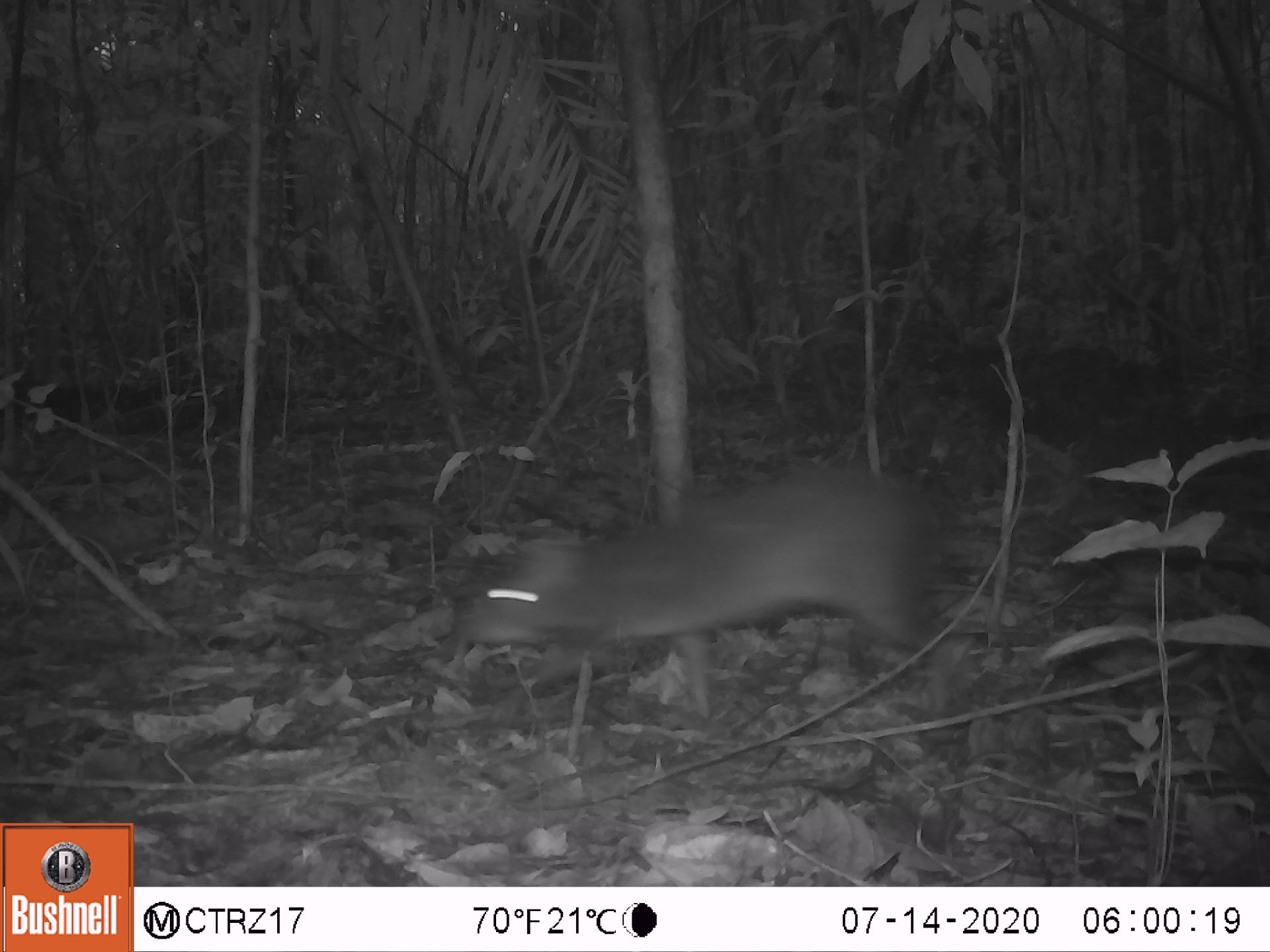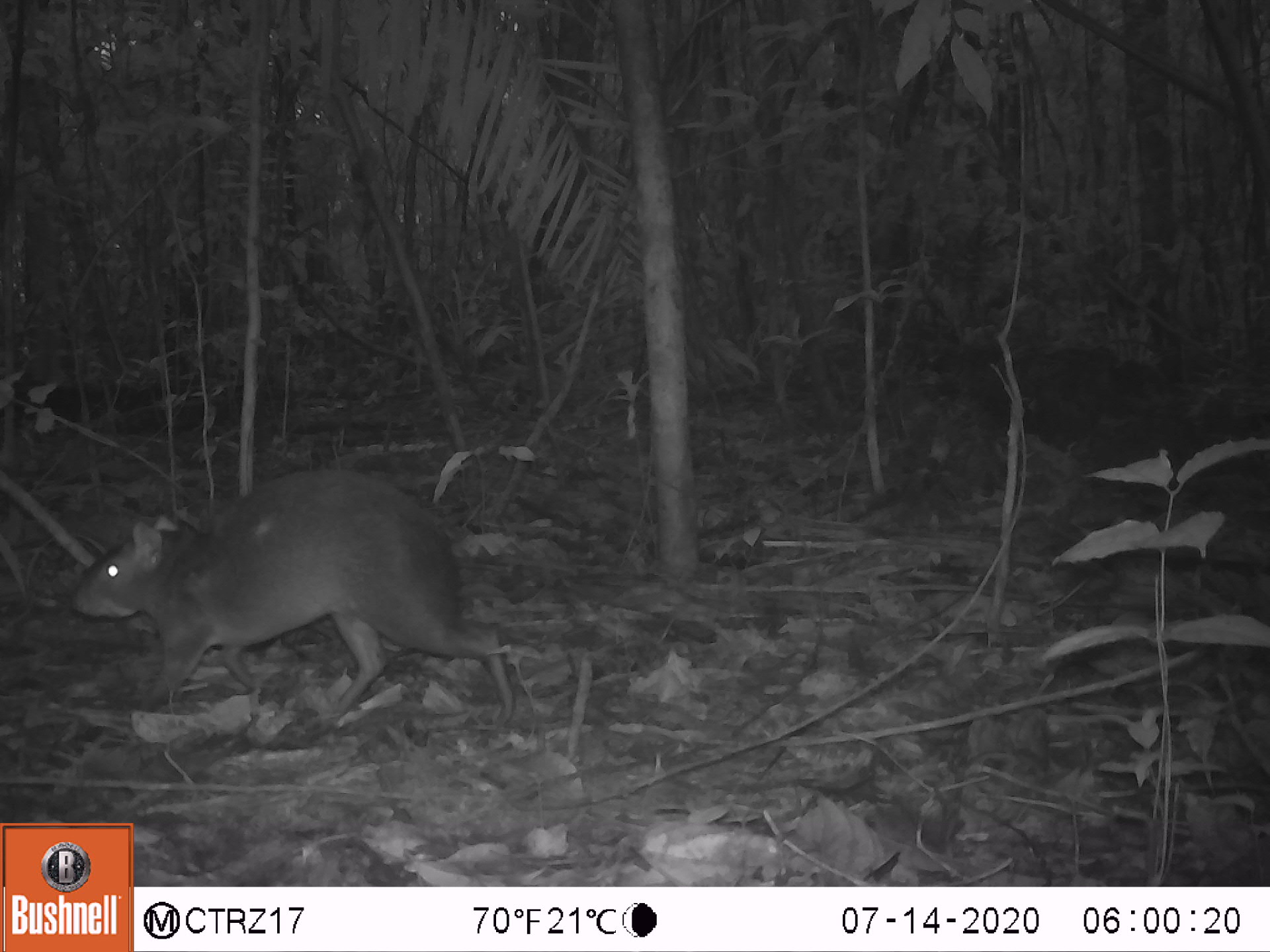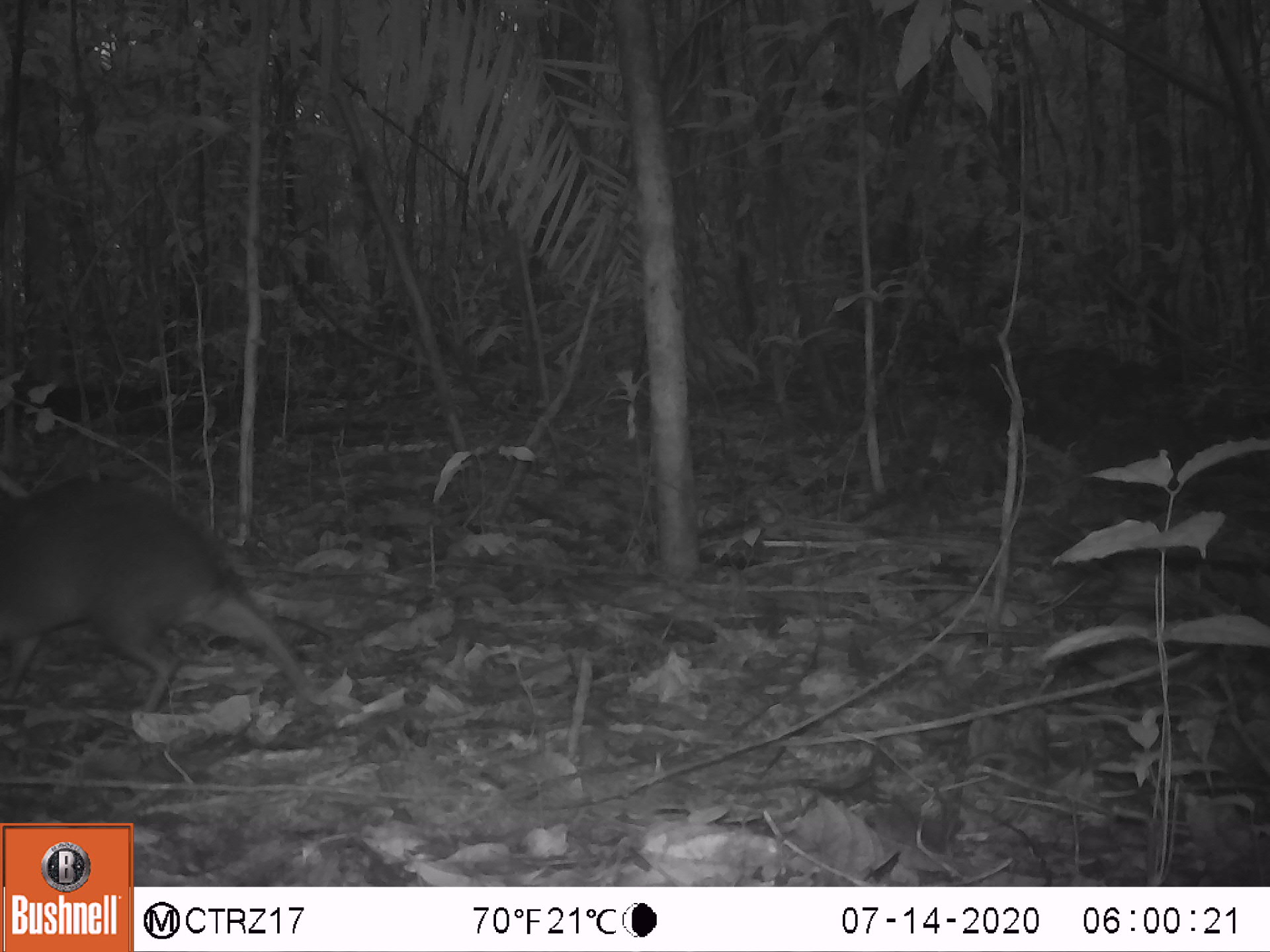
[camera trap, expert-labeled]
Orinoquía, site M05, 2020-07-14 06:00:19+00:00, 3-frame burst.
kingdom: Animalia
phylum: Chordata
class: Mammalia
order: Rodentia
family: Dasyproctidae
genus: Dasyprocta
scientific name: Dasyprocta fuliginosa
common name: black agouti